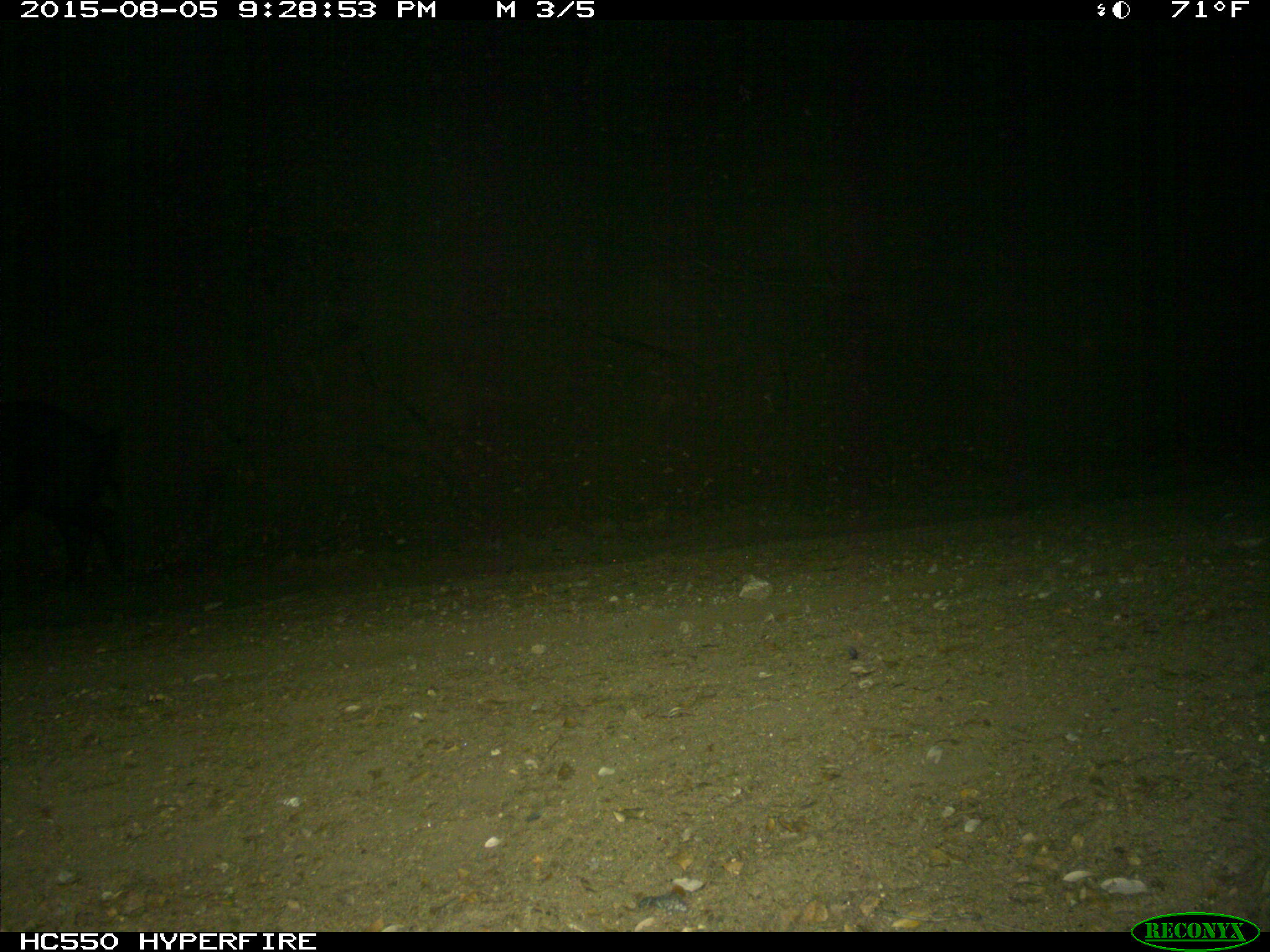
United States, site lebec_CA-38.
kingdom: Animalia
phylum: Chordata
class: Mammalia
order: Artiodactyla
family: Suidae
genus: Sus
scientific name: Sus scrofa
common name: wild boar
Sus scrofa (wild boar).